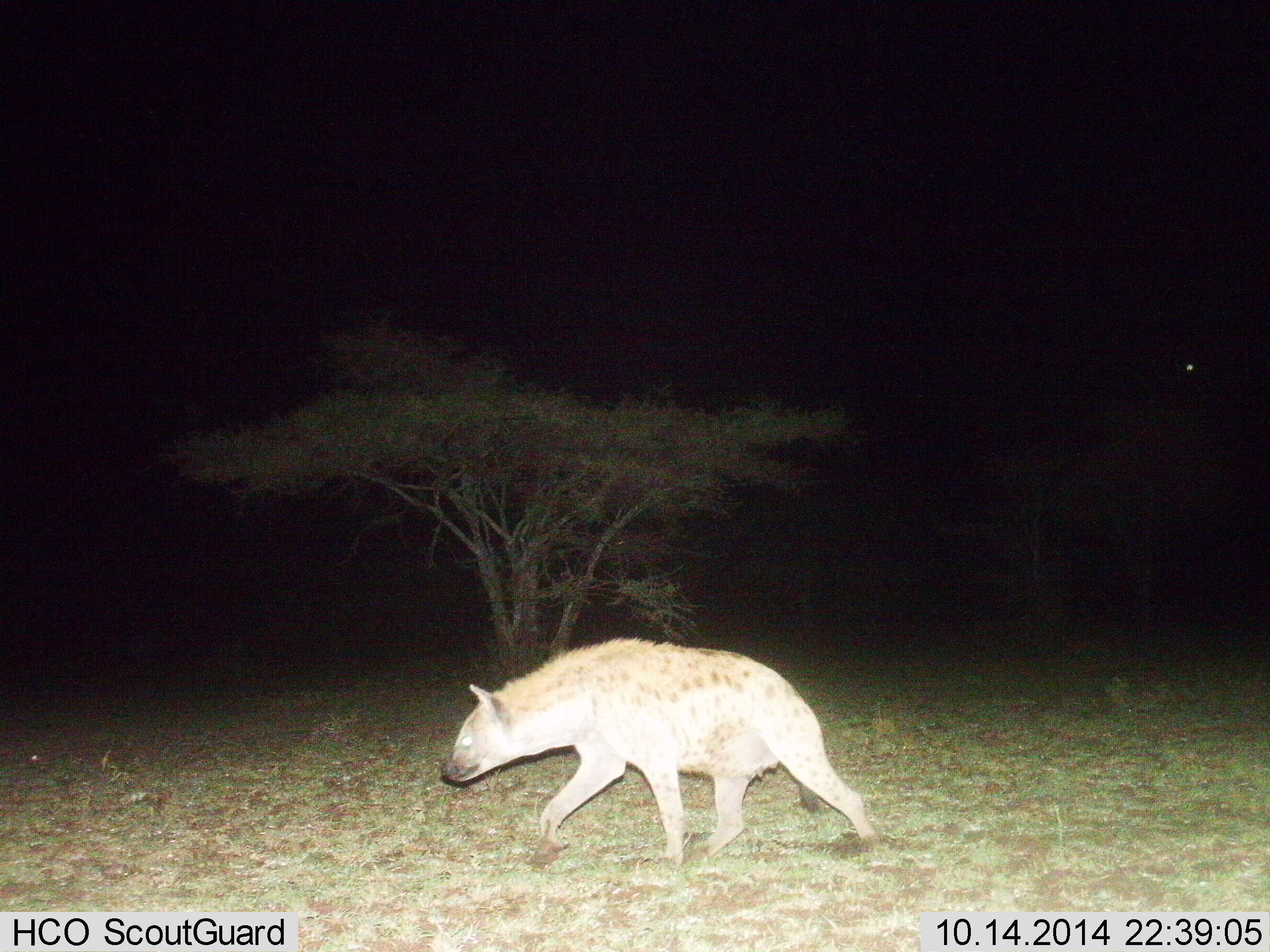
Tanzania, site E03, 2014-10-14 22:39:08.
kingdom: Animalia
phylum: Chordata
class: Mammalia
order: Carnivora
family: Hyaenidae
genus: Crocuta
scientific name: Crocuta crocuta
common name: spotted hyena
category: hyenaspotted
Hyenaspotted (spotted hyena) (Crocuta crocuta), count 1. Behavior (volunteer vote fractions): standing 0%, resting 0%, moving 100%, interacting 0%. Young present (vote fraction): 0%. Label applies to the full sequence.